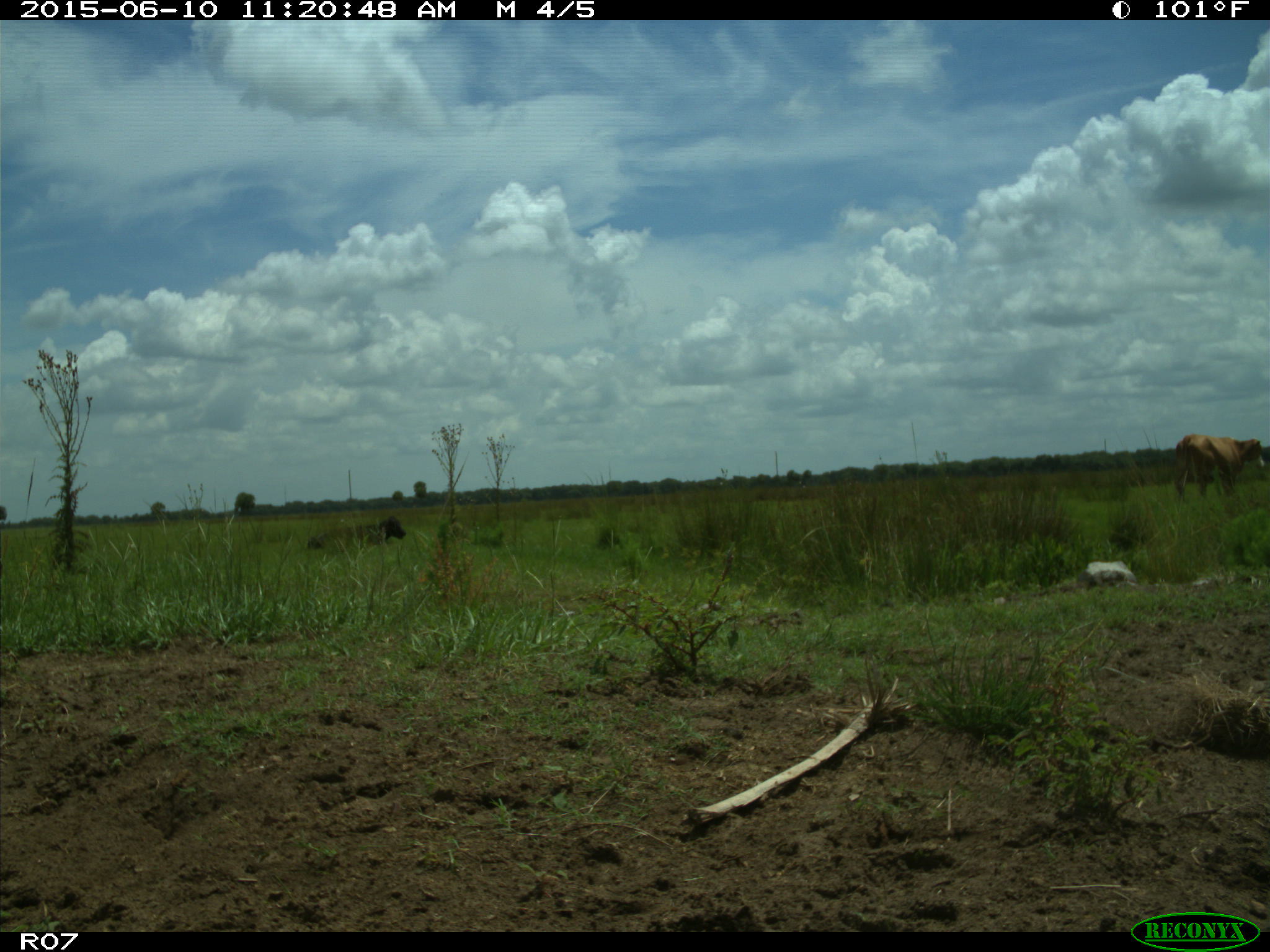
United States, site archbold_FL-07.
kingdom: Animalia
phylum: Chordata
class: Mammalia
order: Artiodactyla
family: Bovidae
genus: Bos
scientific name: Bos taurus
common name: domestic cow